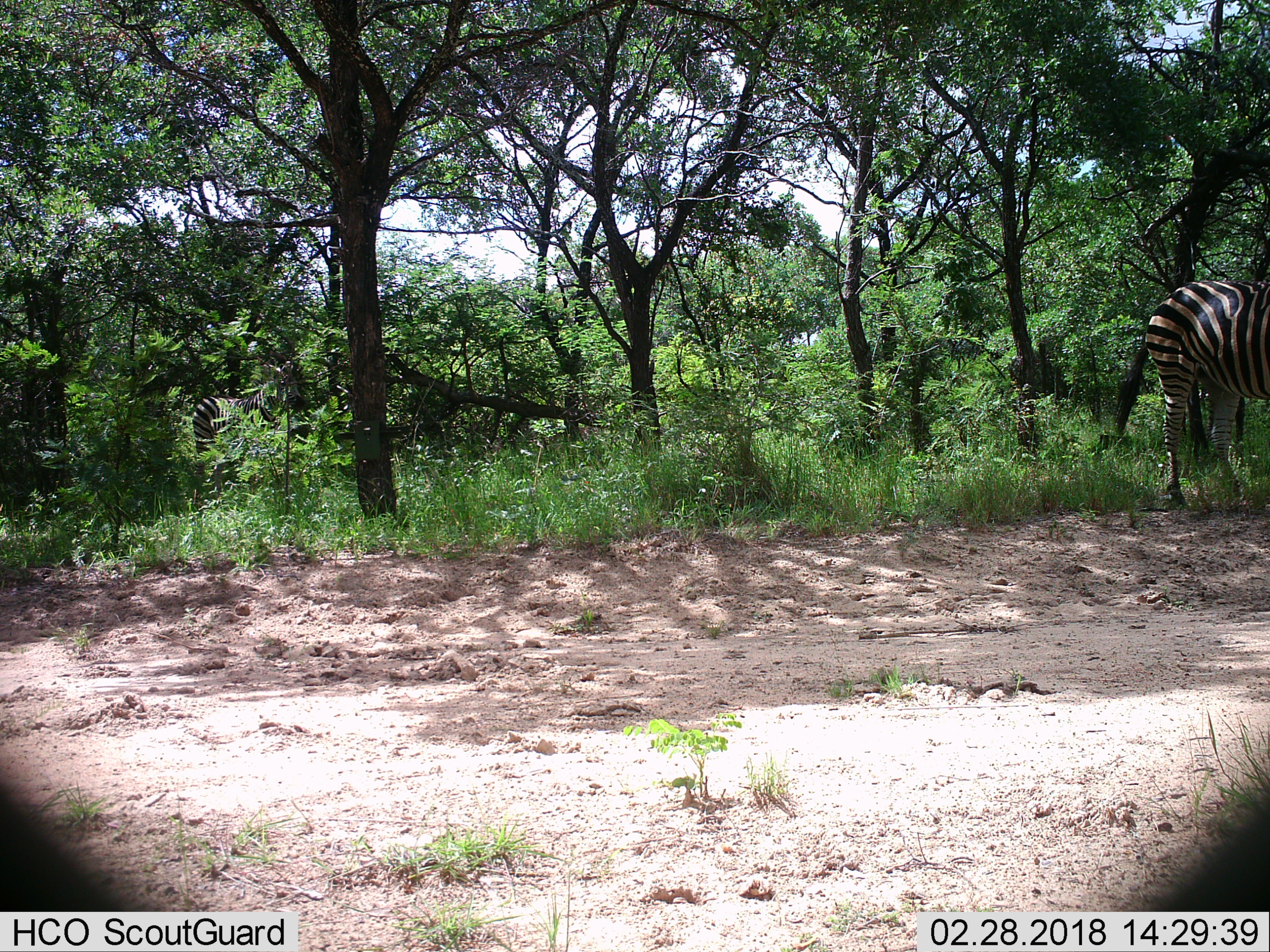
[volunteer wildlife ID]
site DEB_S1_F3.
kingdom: Animalia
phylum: Chordata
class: Mammalia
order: Perissodactyla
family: Equidae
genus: Equus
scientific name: Equus quagga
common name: plains zebra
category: zebraplains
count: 2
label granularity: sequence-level